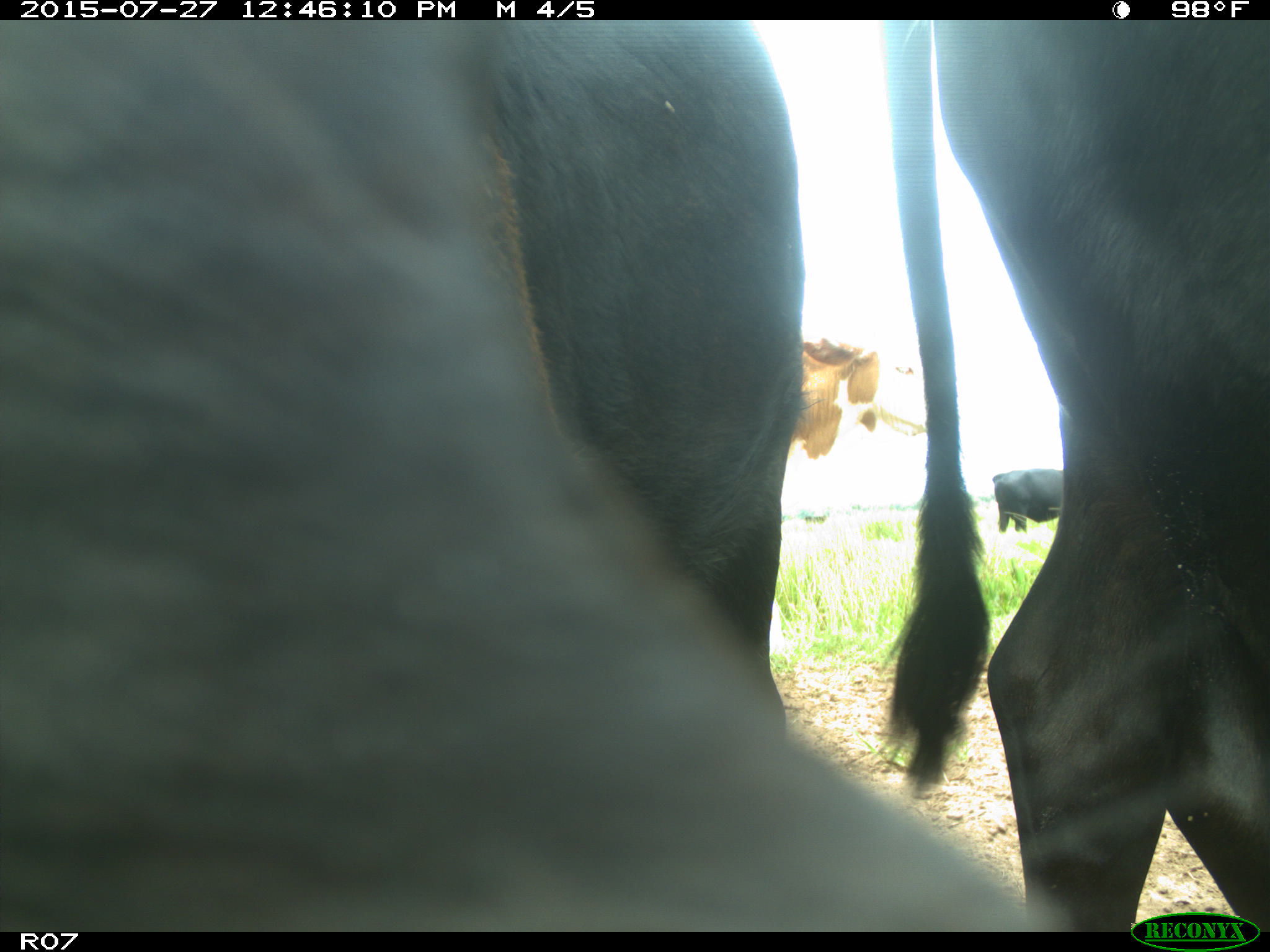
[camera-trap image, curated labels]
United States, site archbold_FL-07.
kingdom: Animalia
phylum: Chordata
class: Mammalia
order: Artiodactyla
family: Bovidae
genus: Bos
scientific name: Bos taurus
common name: domestic cow